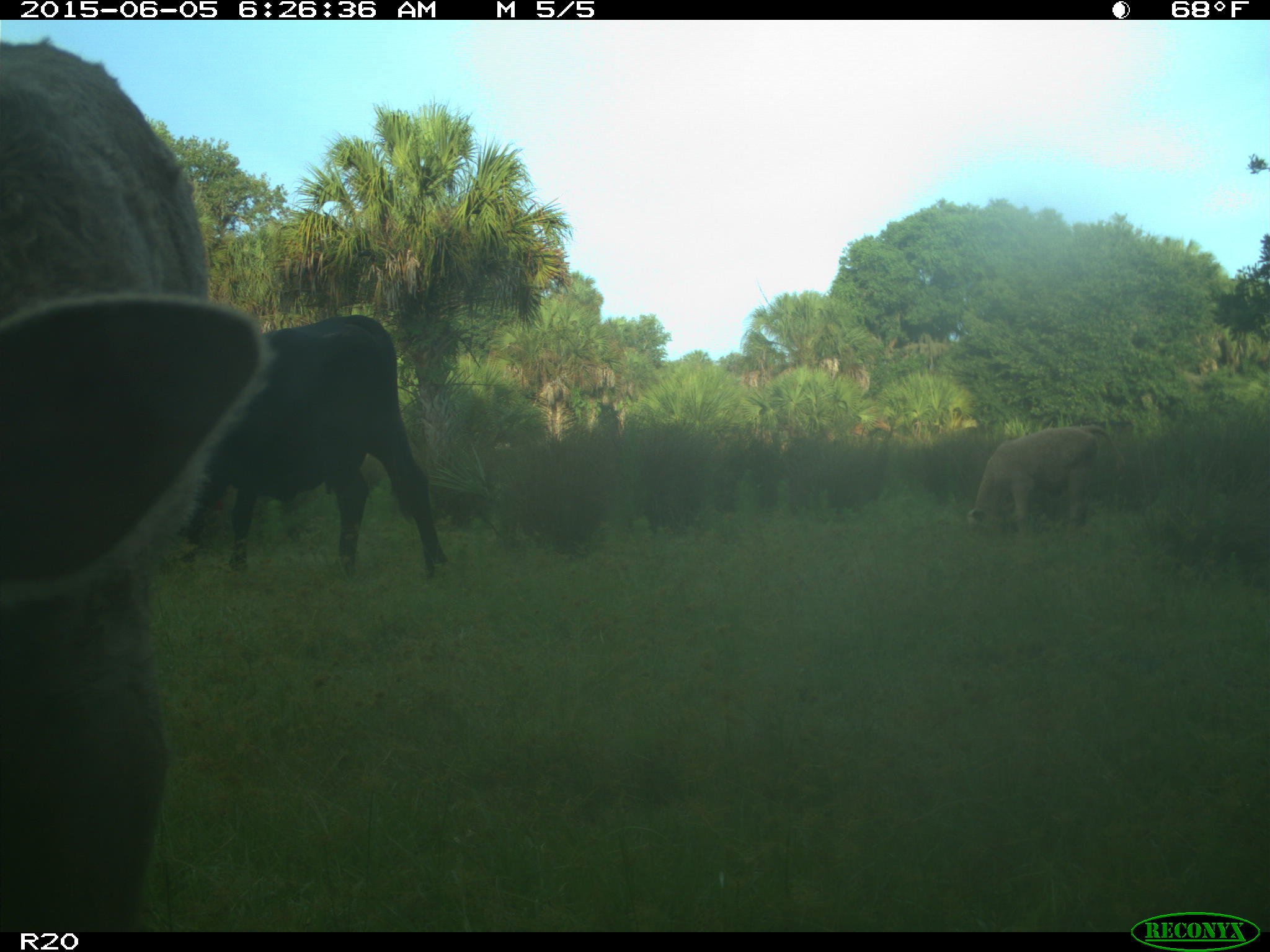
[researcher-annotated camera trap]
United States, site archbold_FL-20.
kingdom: Animalia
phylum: Chordata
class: Mammalia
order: Artiodactyla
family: Bovidae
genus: Bos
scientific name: Bos taurus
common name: domestic cow